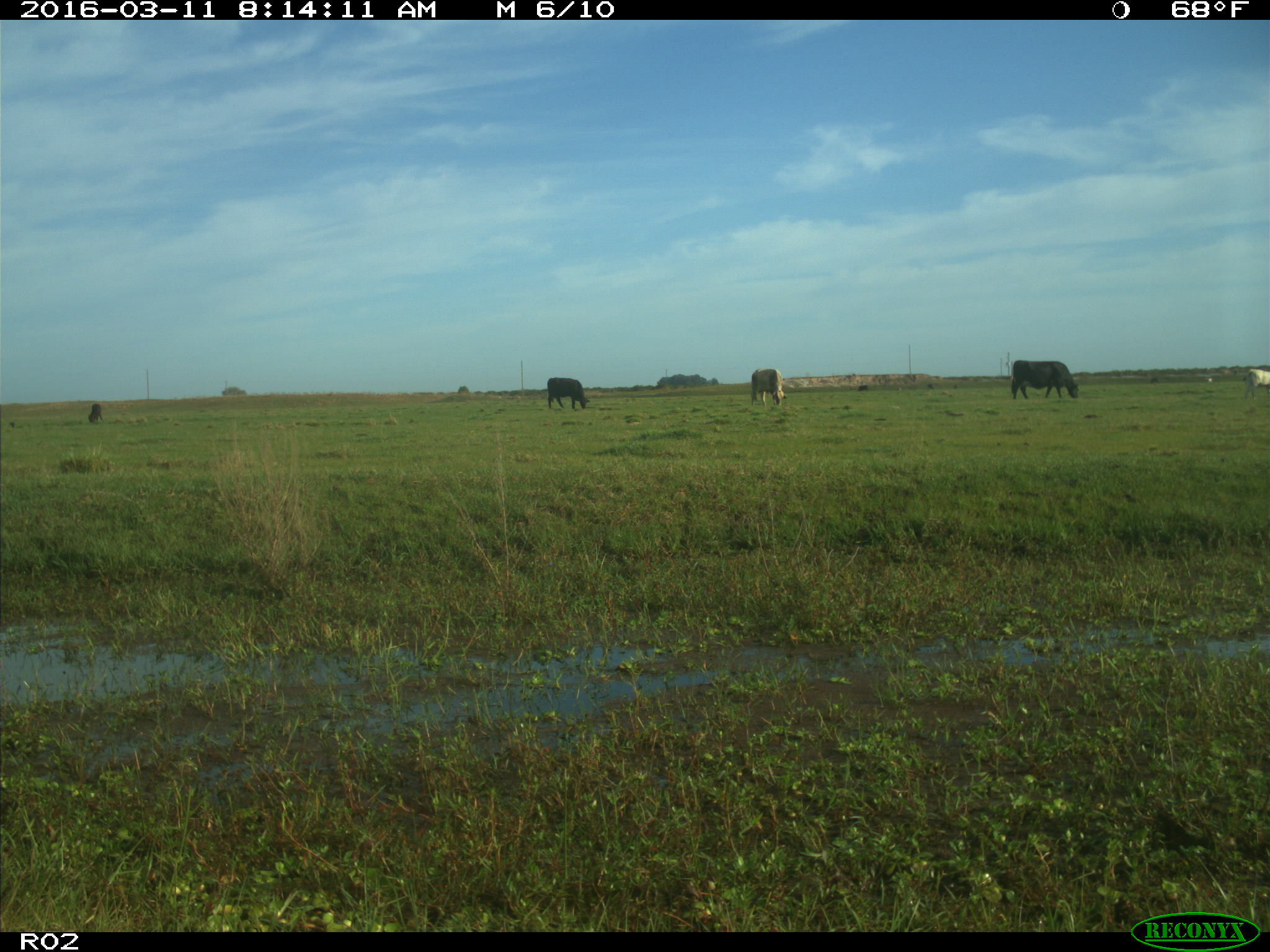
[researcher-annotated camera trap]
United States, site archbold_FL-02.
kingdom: Animalia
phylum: Chordata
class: Mammalia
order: Artiodactyla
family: Bovidae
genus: Bos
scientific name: Bos taurus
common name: domestic cow